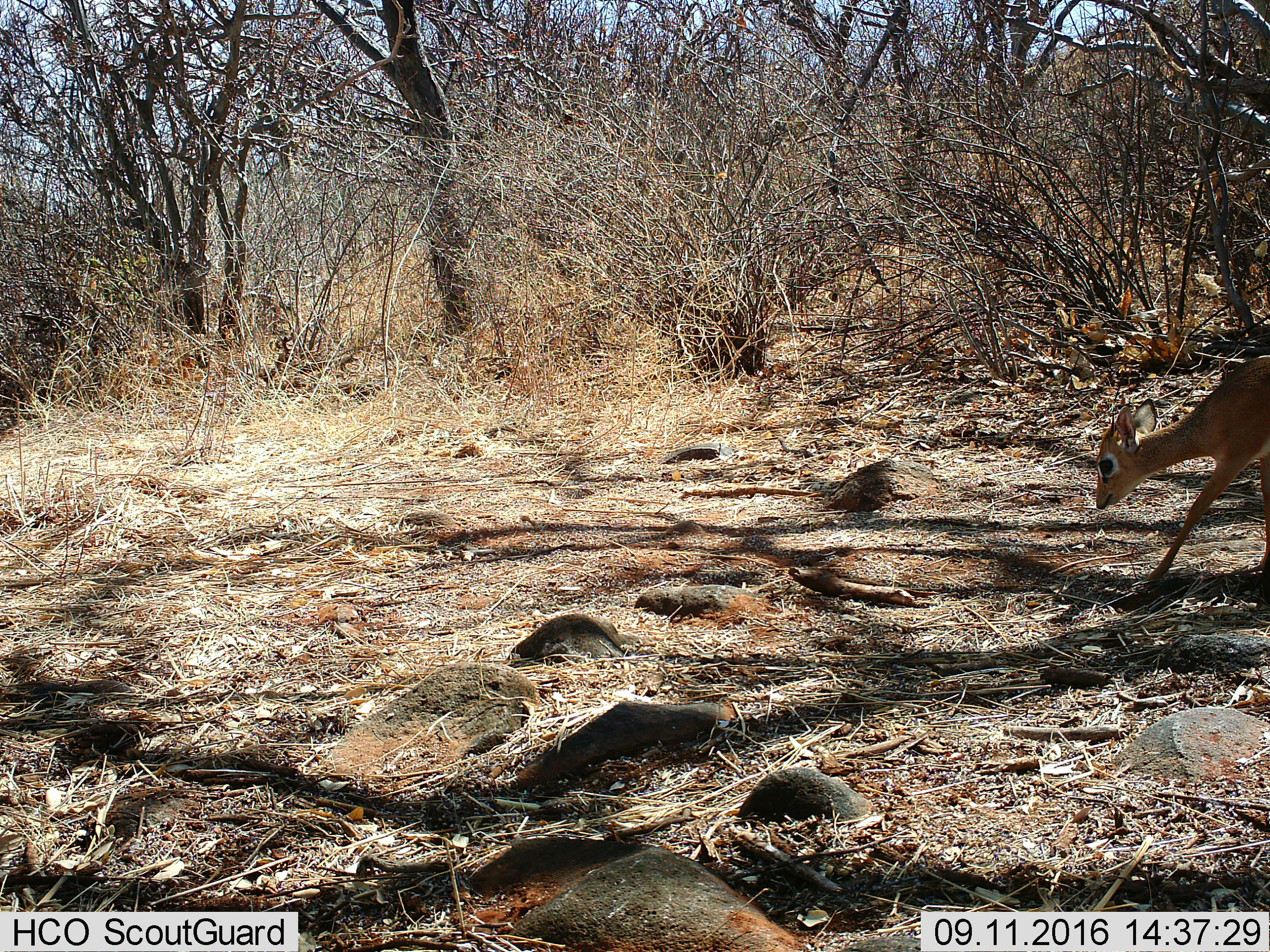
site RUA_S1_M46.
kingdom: Animalia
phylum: Chordata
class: Mammalia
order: Artiodactyla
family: Bovidae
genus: Madoqua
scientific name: Madoqua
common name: dik-dik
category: dikdik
Dikdik (dik-dik) (Madoqua), count 1. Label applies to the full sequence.